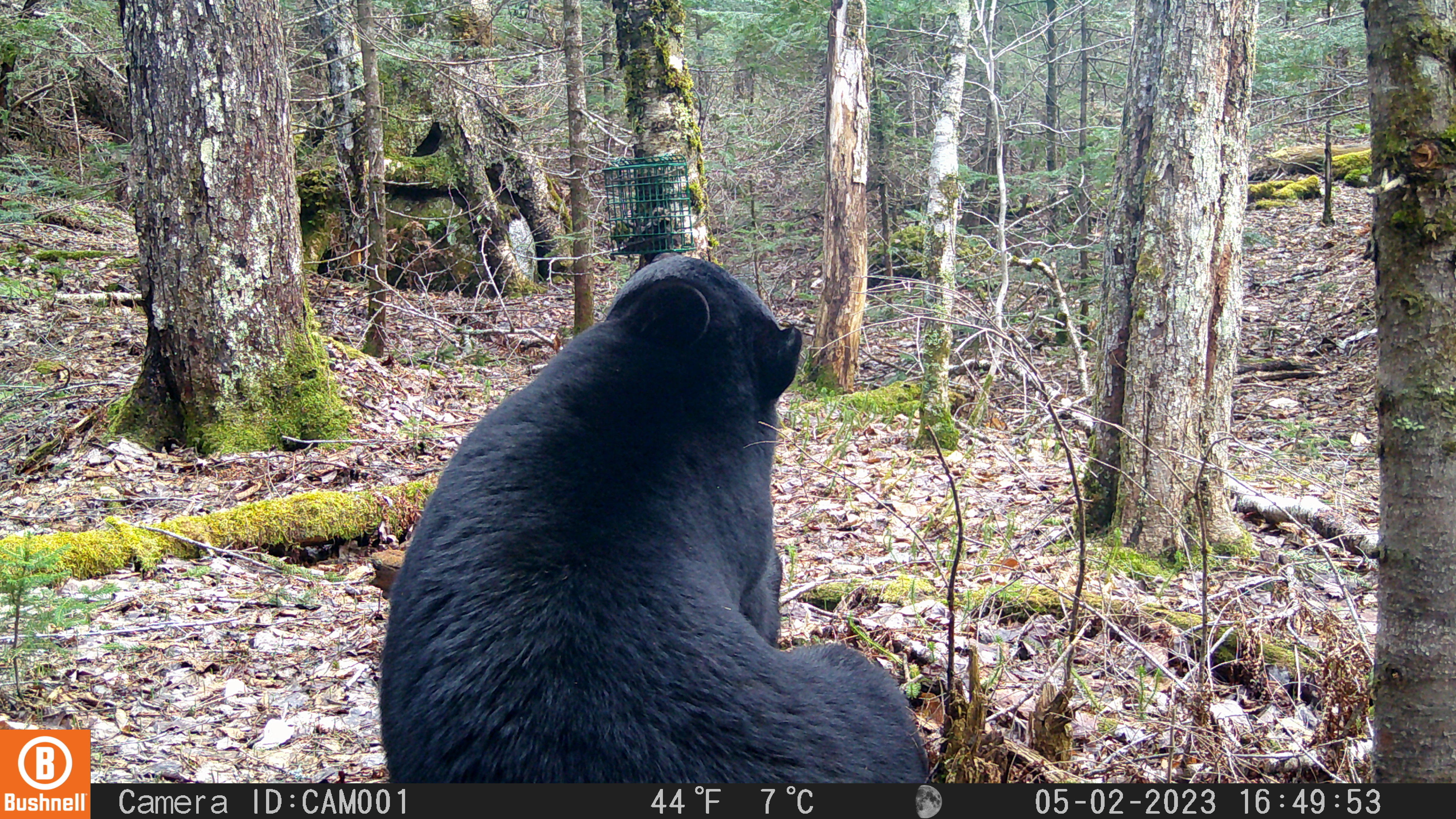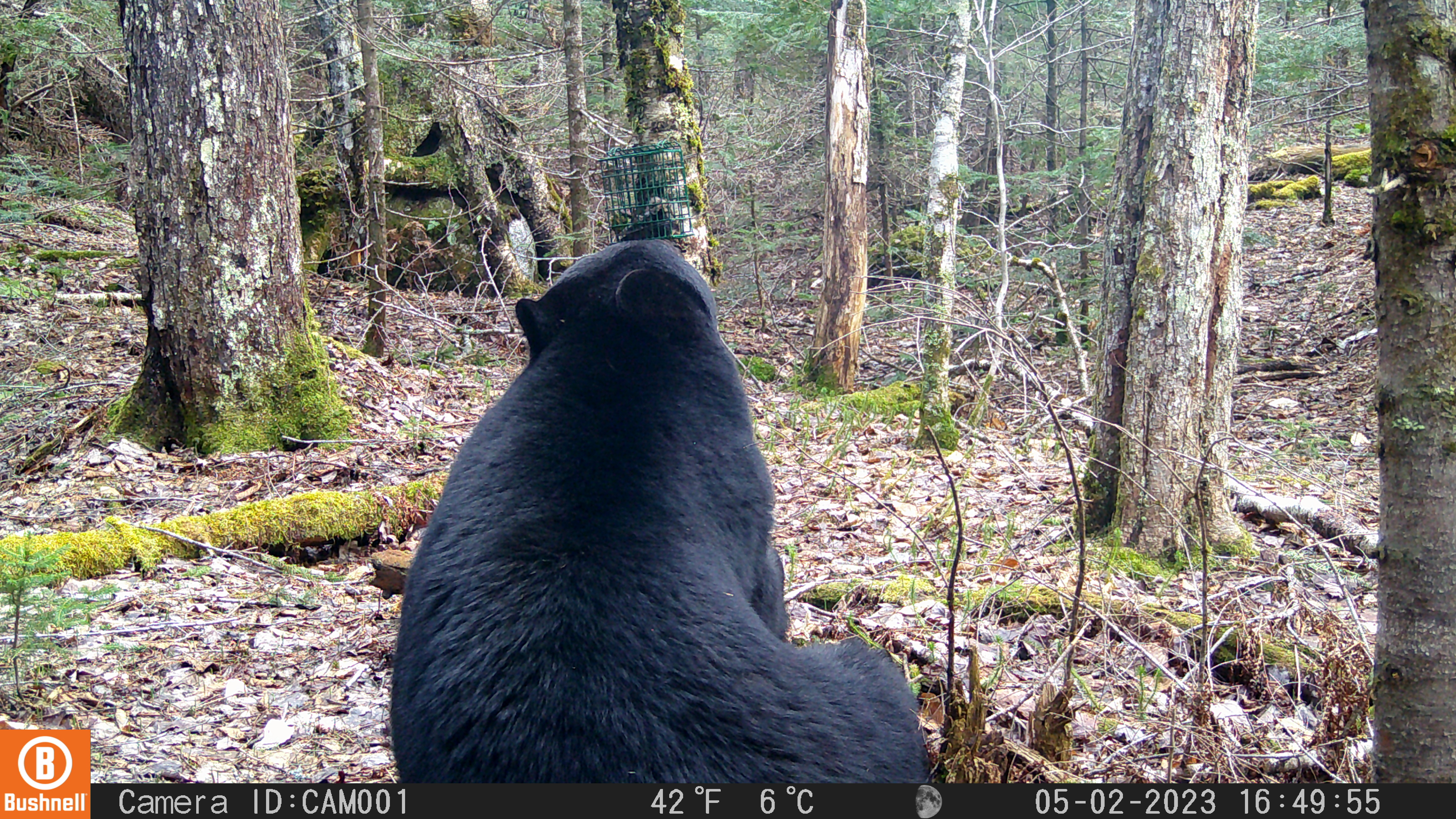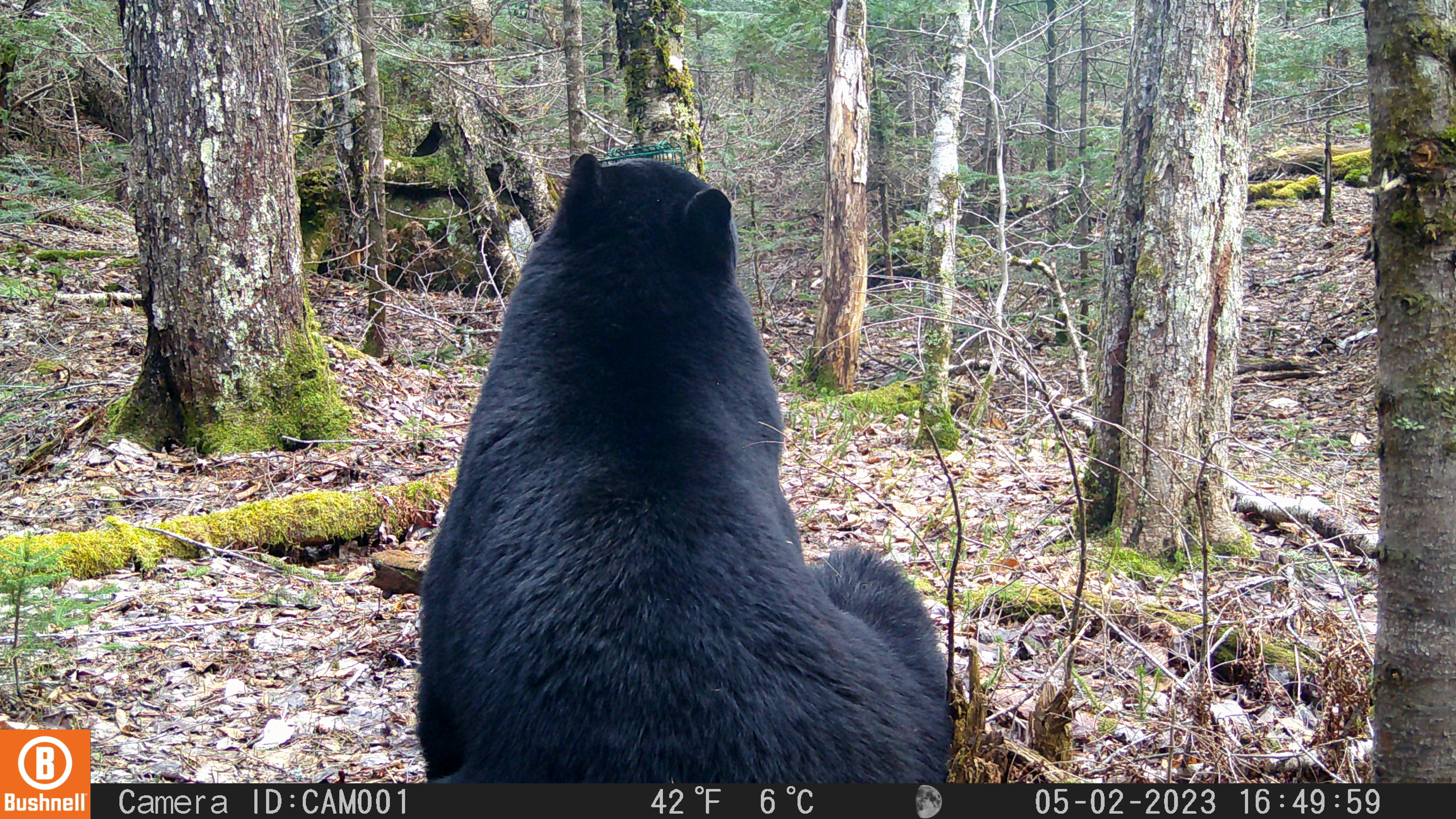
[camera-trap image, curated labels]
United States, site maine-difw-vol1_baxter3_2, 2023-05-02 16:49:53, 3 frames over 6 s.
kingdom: Animalia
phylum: Chordata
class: Mammalia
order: Carnivora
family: Ursidae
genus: Ursus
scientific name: Ursus americanus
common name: black bear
Black bear (Ursus americanus).